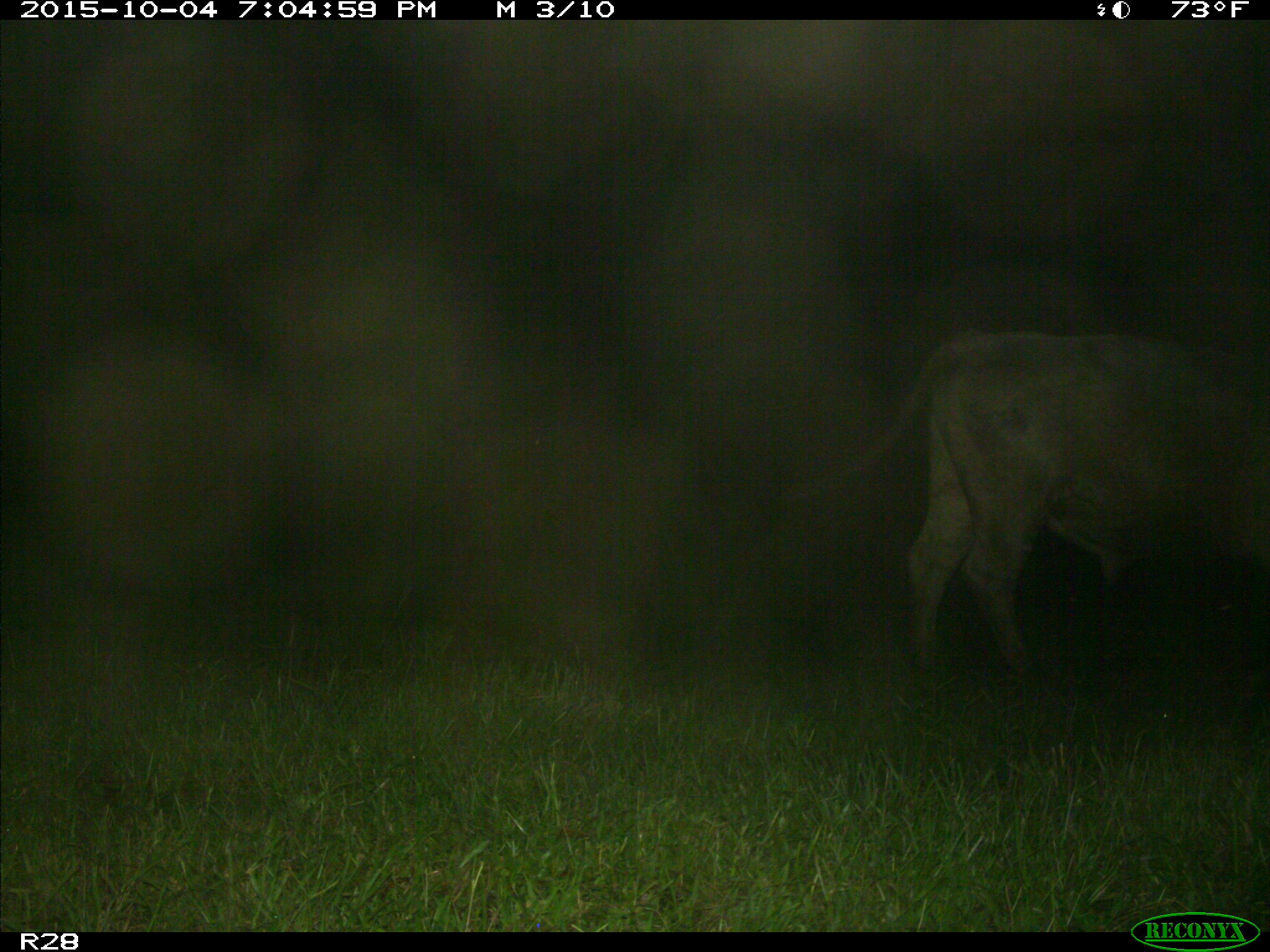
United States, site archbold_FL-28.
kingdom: Animalia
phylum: Chordata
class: Mammalia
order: Artiodactyla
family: Bovidae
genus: Bos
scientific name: Bos taurus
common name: domestic cow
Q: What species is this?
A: Bos taurus (domestic cow).